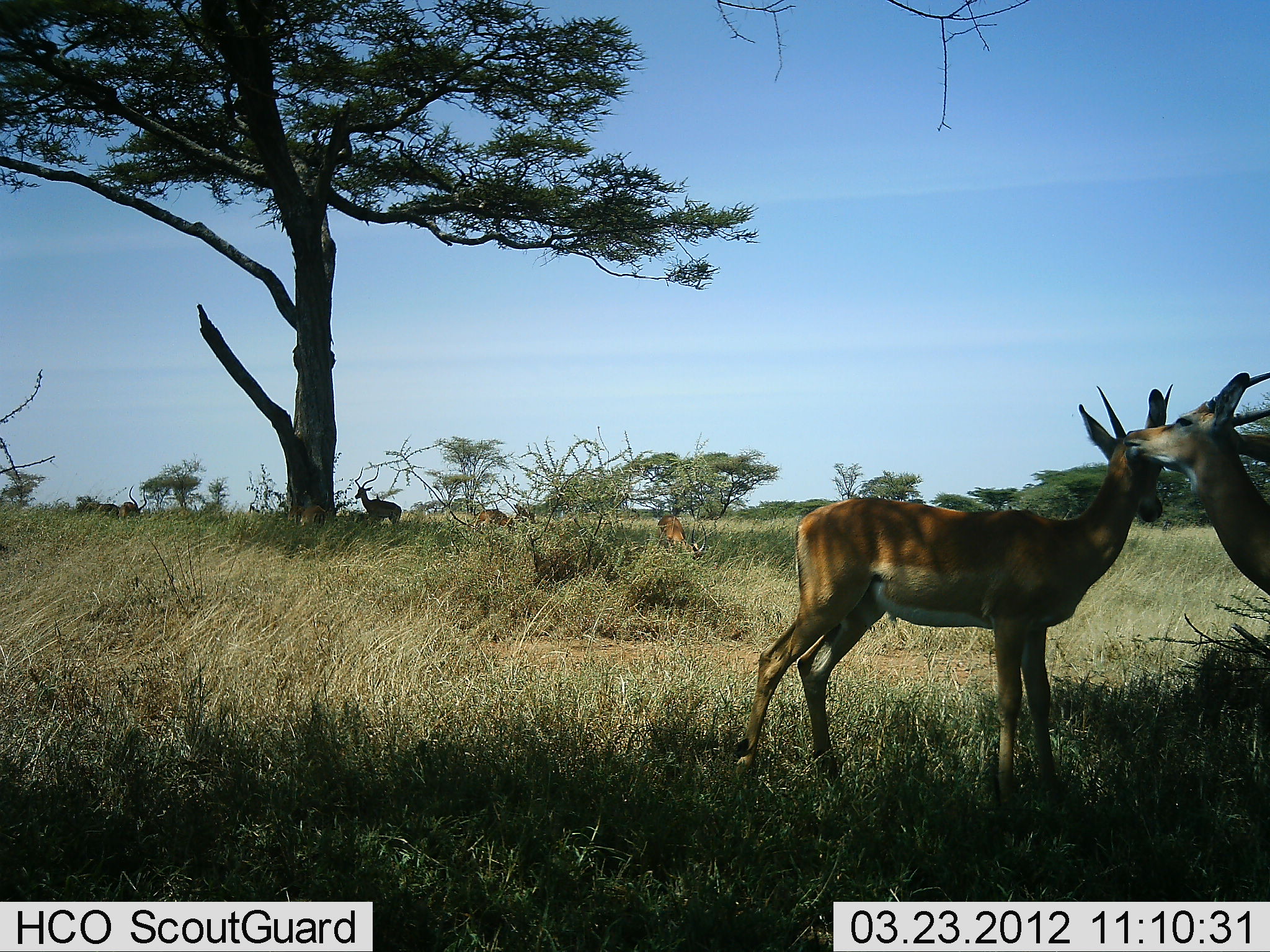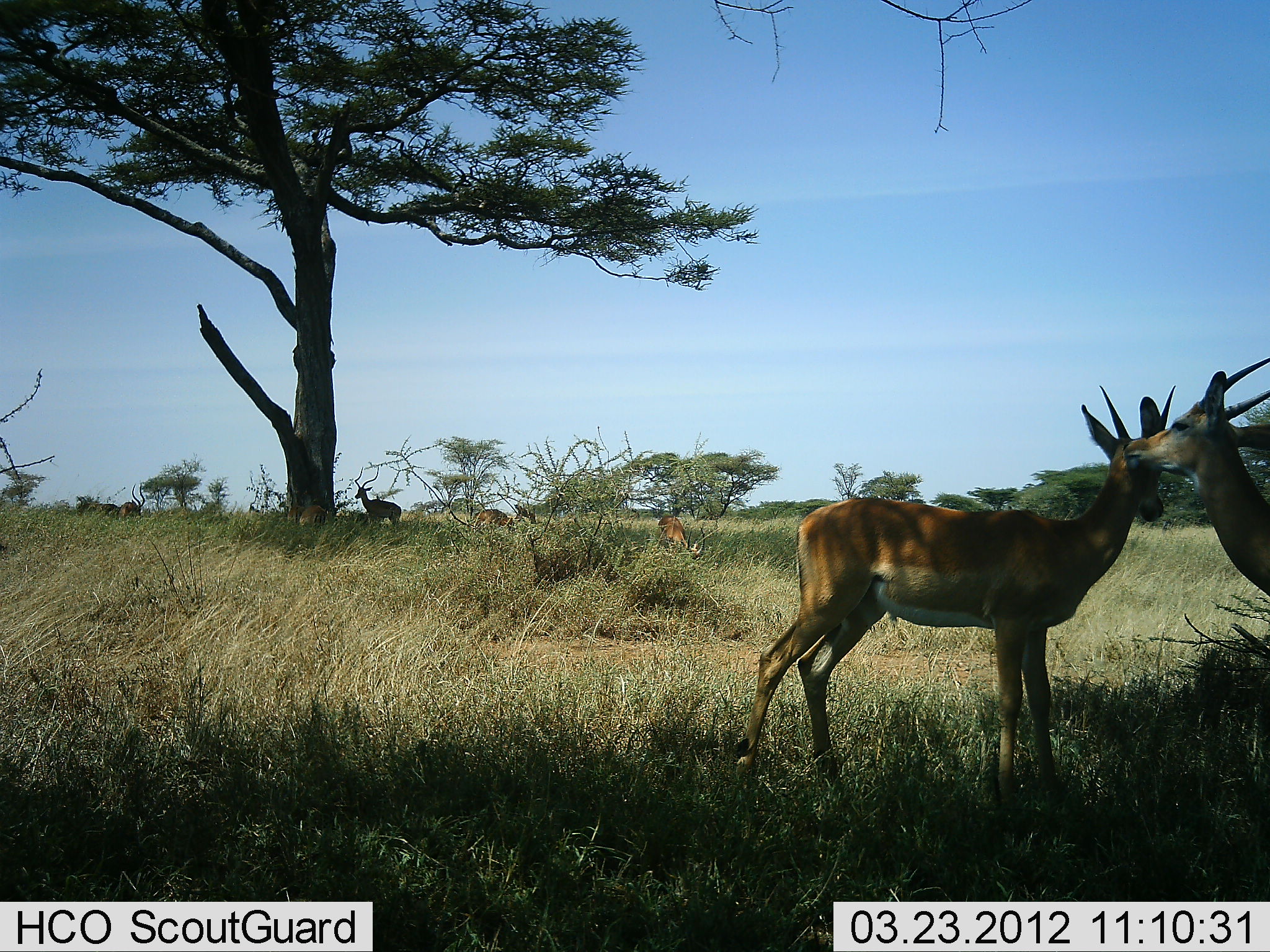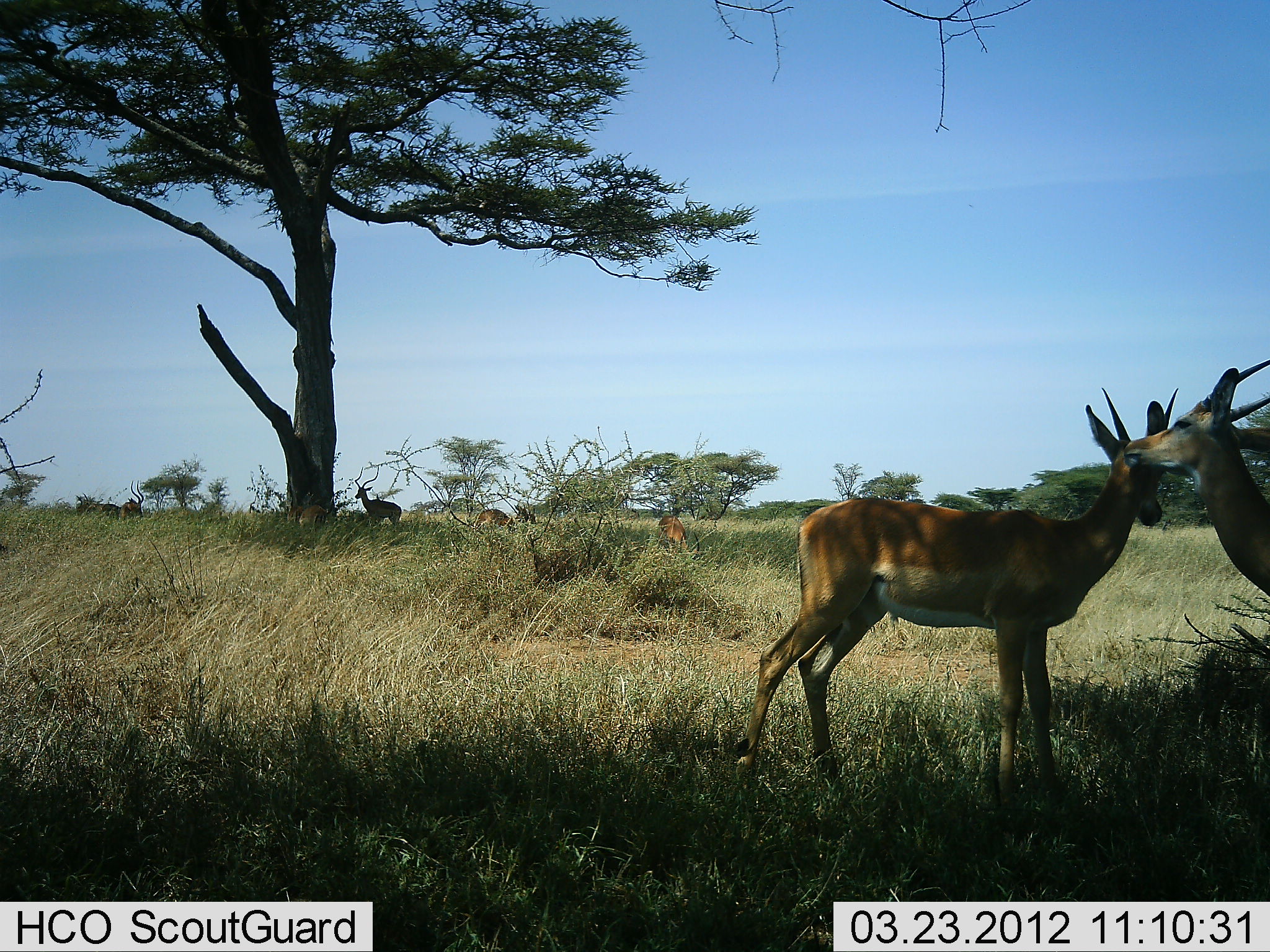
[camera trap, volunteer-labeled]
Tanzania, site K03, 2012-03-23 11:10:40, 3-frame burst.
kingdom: Animalia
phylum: Chordata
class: Mammalia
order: Artiodactyla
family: Bovidae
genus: Nanger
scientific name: Nanger granti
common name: grant's gazelle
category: gazellegrants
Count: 6.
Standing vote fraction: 93%.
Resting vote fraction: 0%.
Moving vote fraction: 0%.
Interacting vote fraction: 57%.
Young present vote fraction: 0%.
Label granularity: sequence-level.